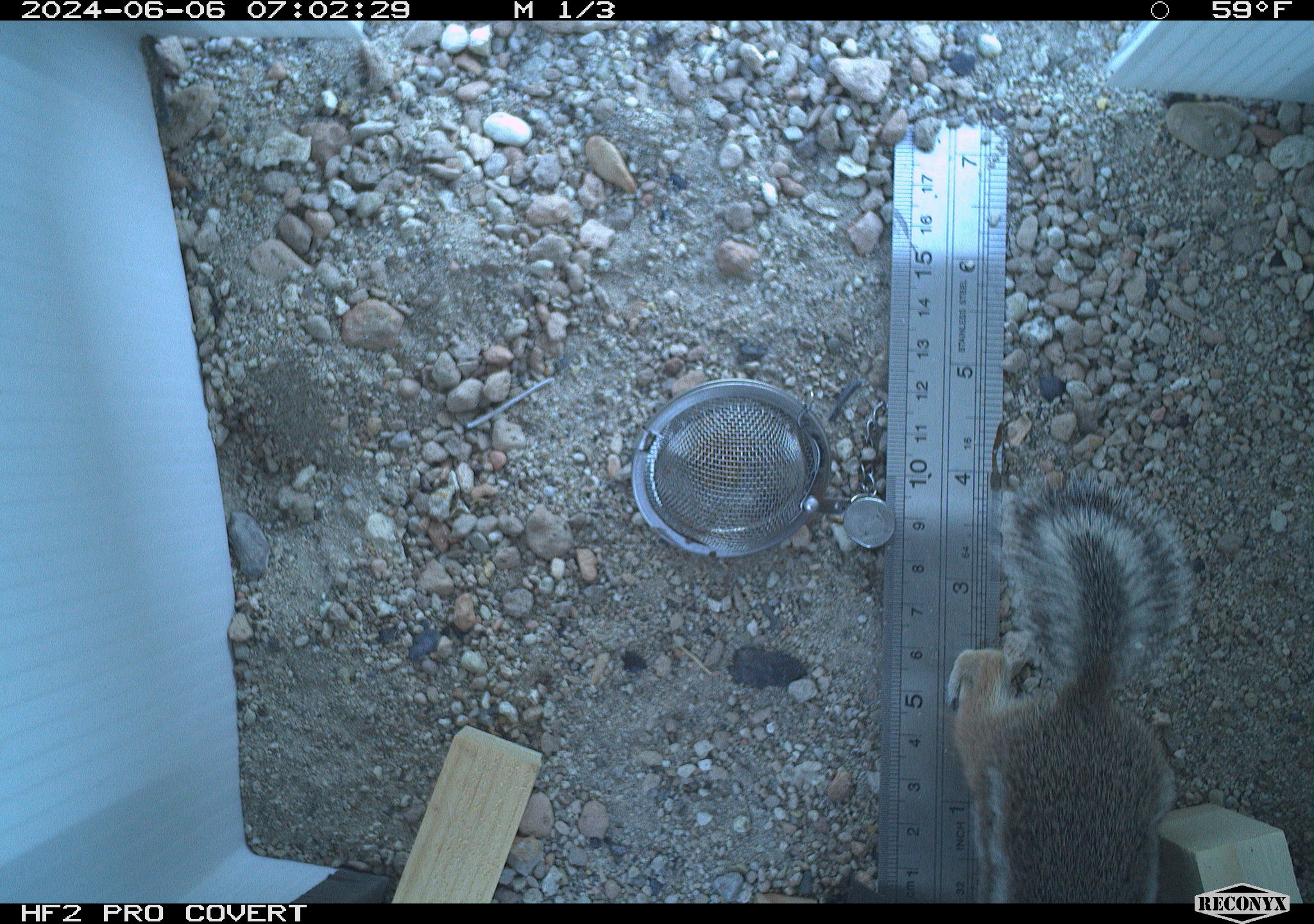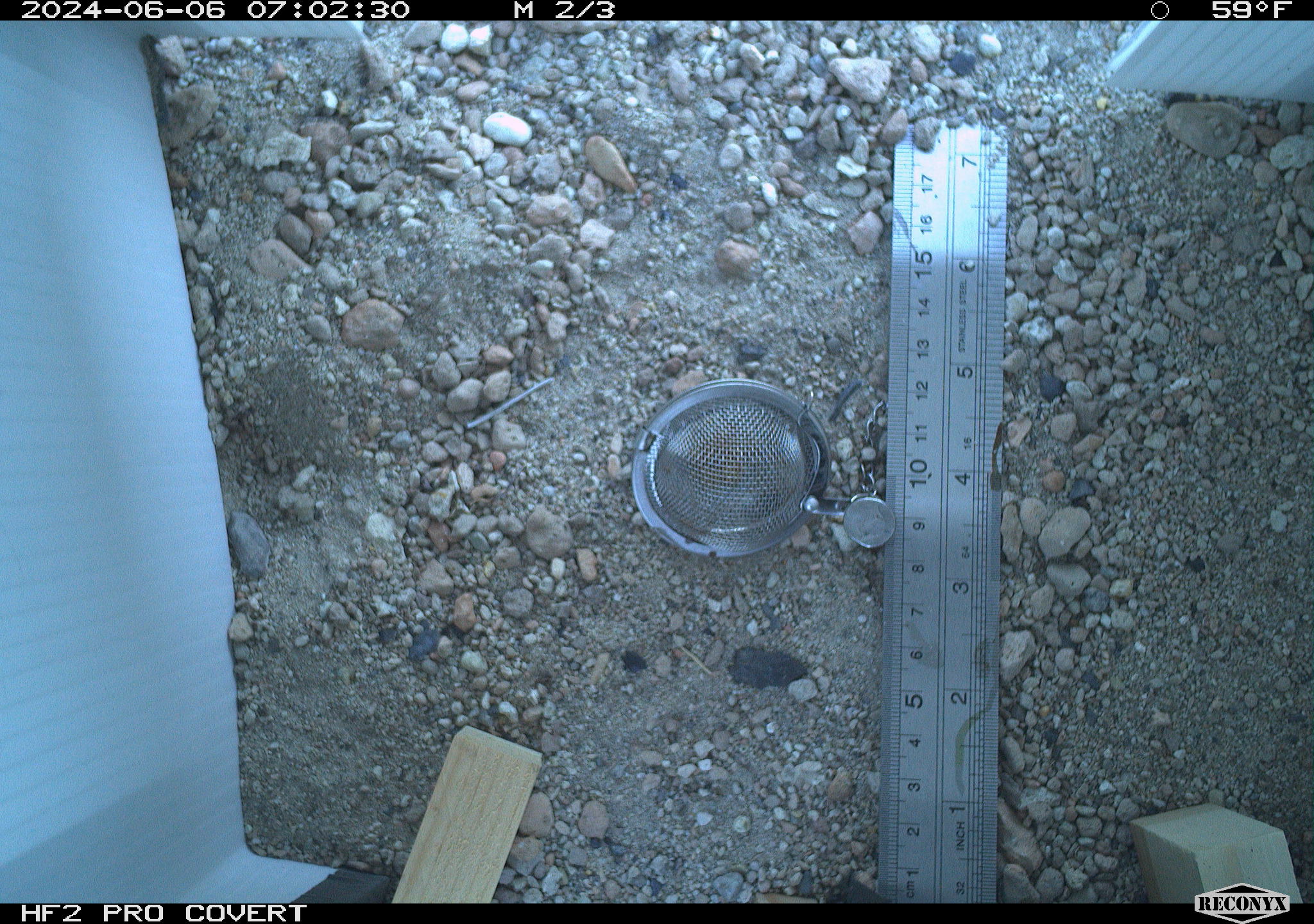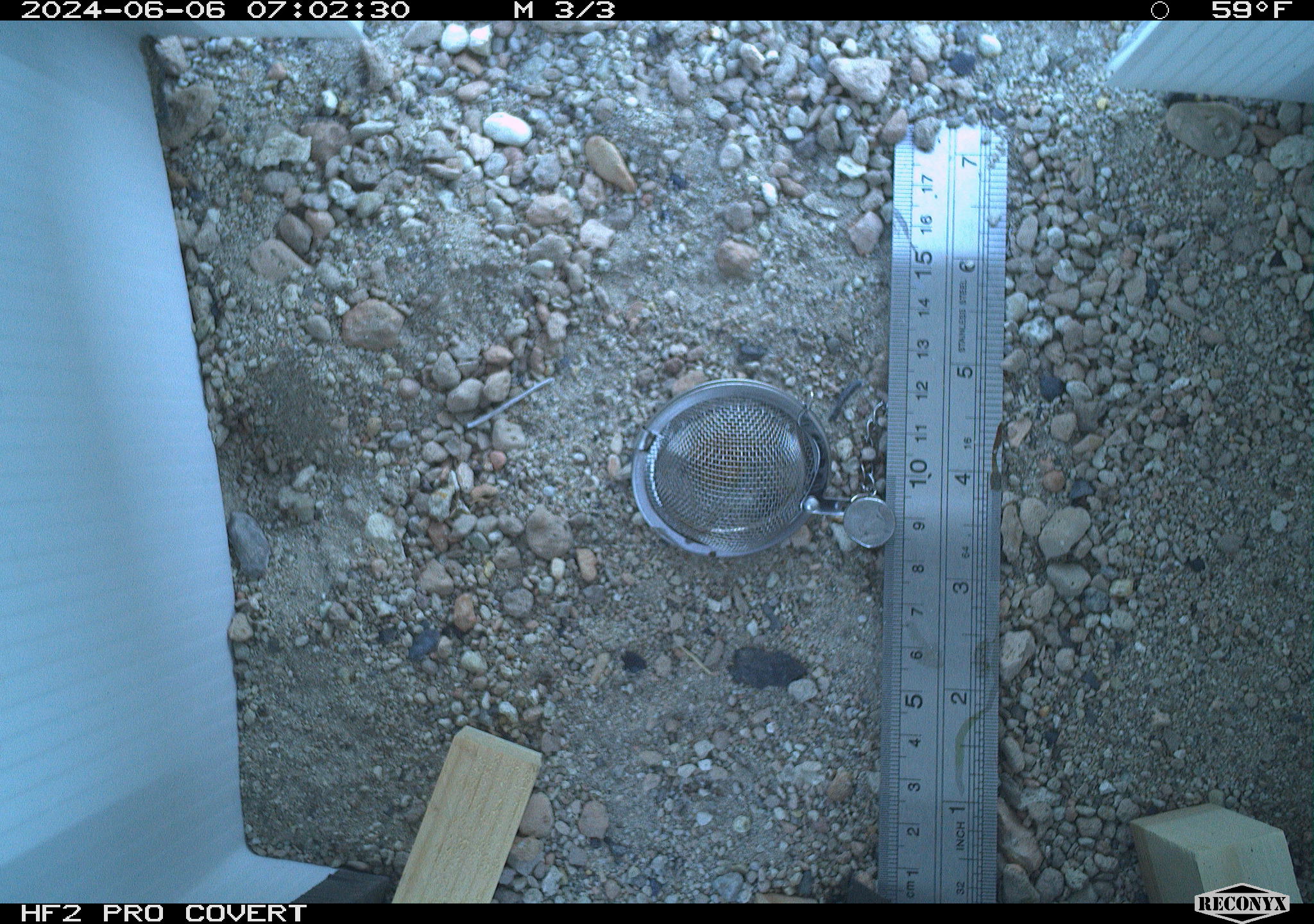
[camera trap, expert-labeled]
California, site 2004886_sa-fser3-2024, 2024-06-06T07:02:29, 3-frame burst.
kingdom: Animalia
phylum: Chordata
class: Mammalia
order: Rodentia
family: Sciuridae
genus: Ammospermophilus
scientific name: Ammospermophilus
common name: antelope ground squirrels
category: ammospermophilus species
Ammospermophilus species (antelope ground squirrels) (Ammospermophilus).